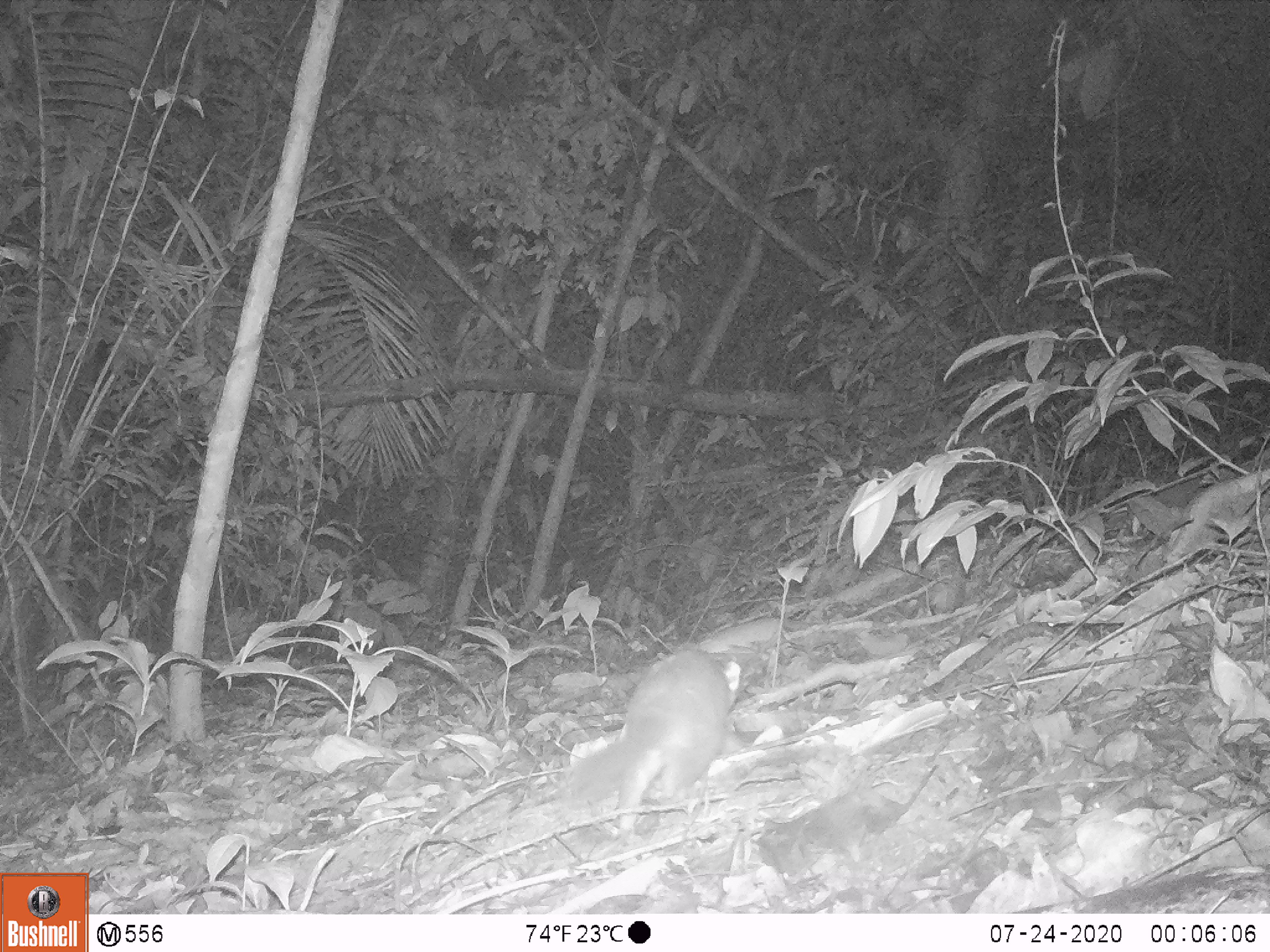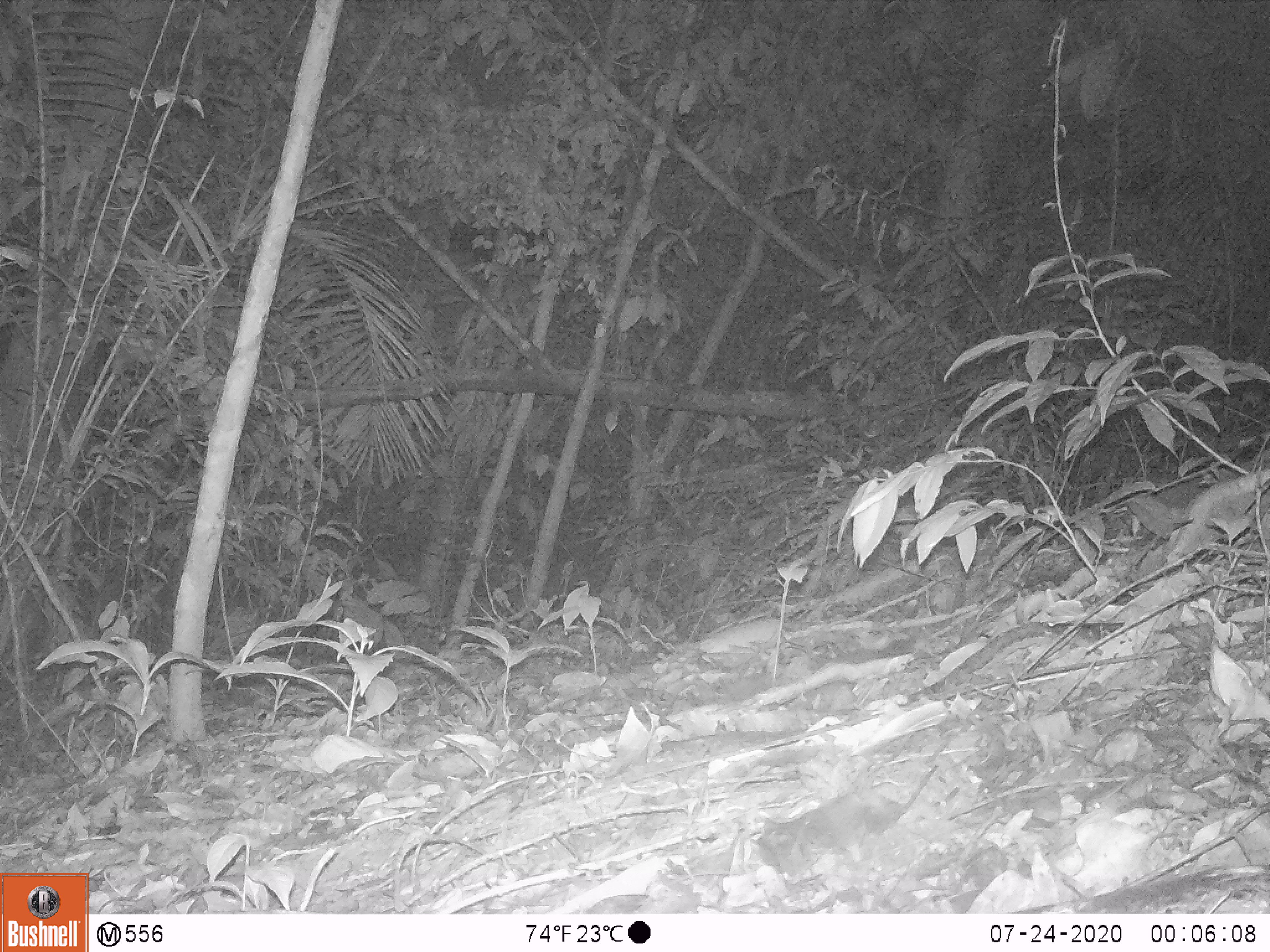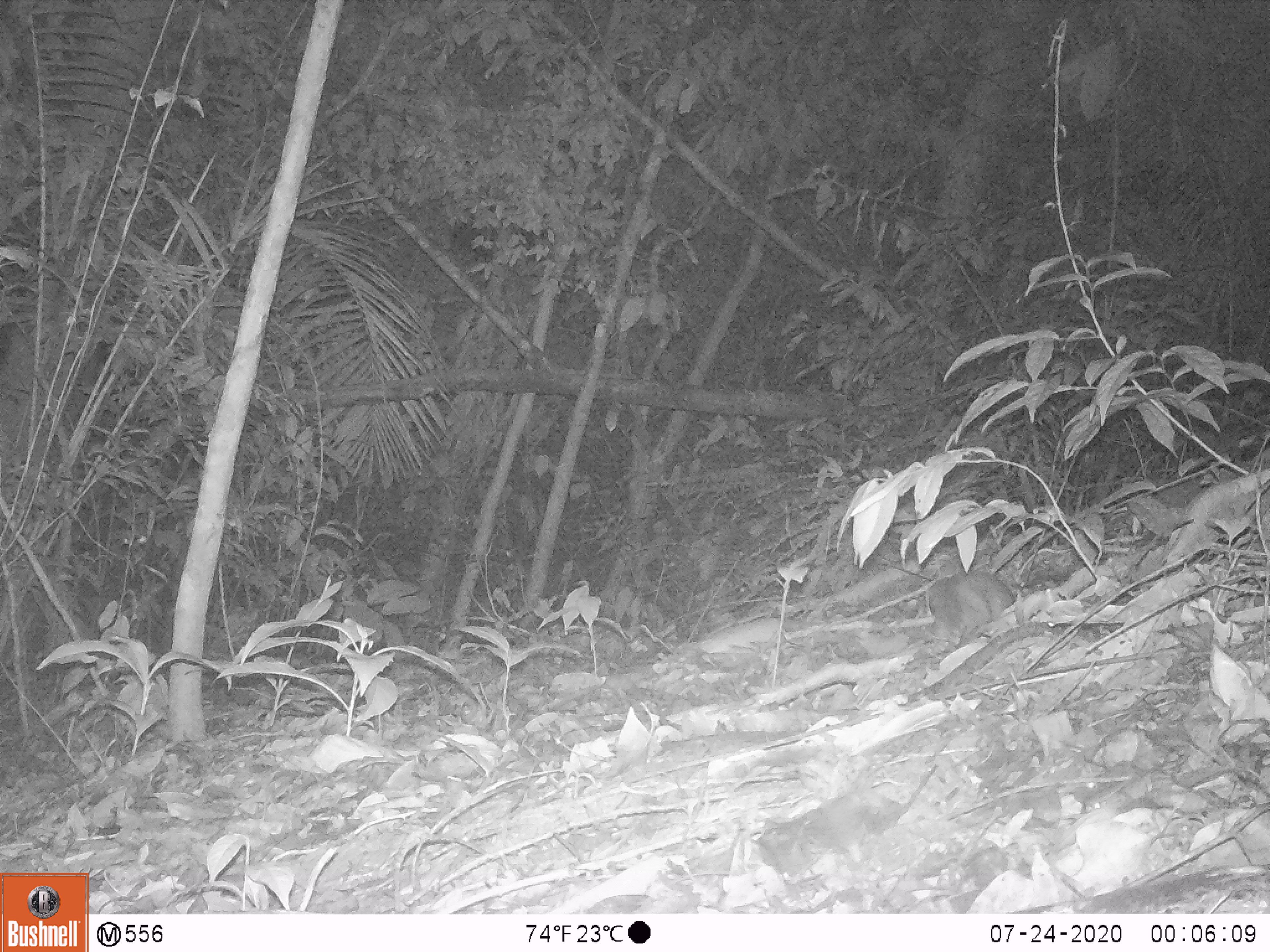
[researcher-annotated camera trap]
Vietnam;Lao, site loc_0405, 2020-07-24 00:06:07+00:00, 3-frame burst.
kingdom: Animalia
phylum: Chordata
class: Mammalia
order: Carnivora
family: Mustelidae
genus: Melogale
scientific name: Melogale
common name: ferret badger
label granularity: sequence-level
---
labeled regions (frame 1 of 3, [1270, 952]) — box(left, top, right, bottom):
ferret badger: box(558, 646, 738, 838)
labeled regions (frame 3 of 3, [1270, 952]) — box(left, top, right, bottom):
ferret badger: box(926, 569, 1016, 646)